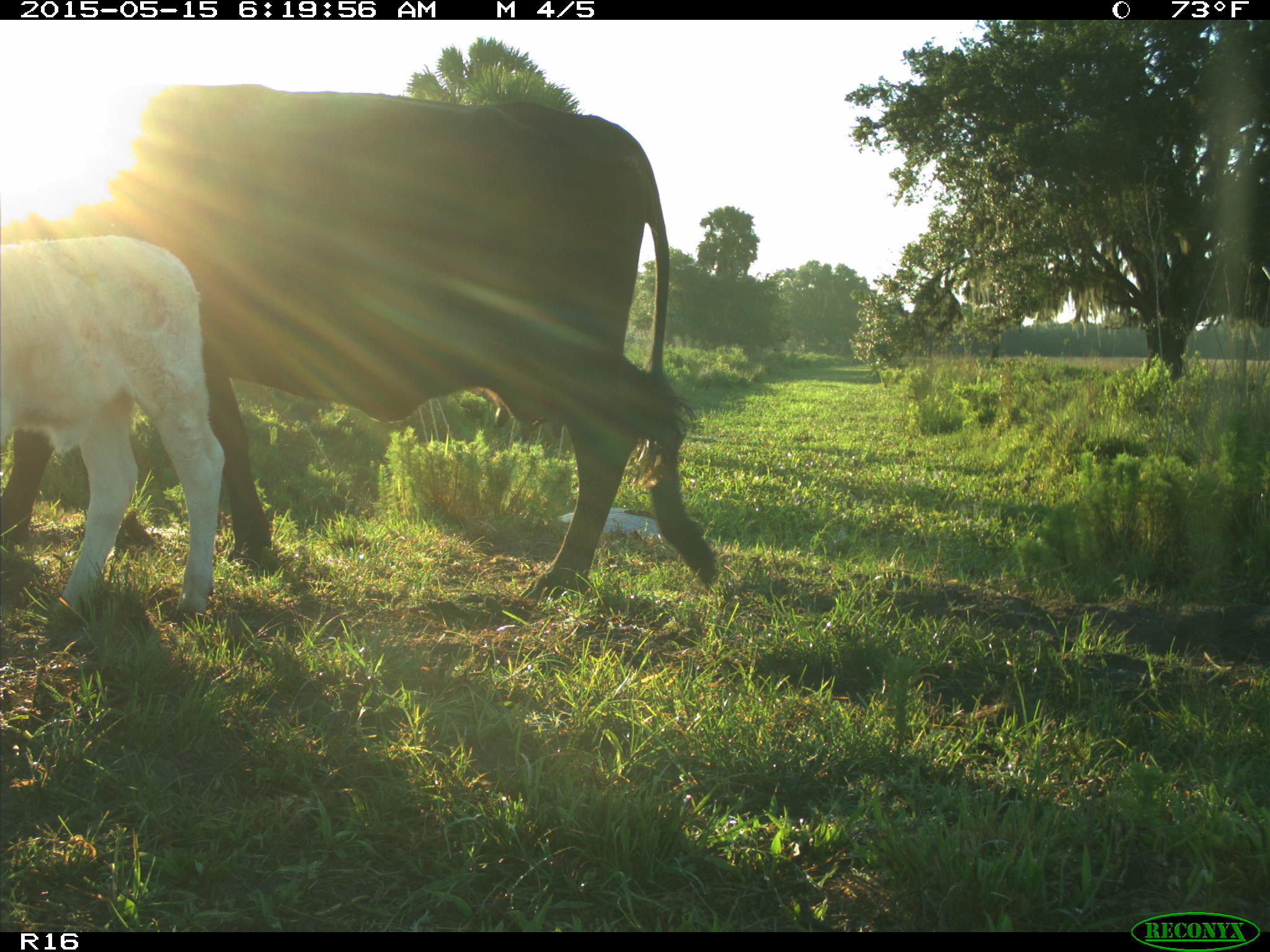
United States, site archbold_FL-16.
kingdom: Animalia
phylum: Chordata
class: Mammalia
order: Artiodactyla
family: Bovidae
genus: Bos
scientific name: Bos taurus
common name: domestic cow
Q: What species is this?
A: Bos taurus (domestic cow).